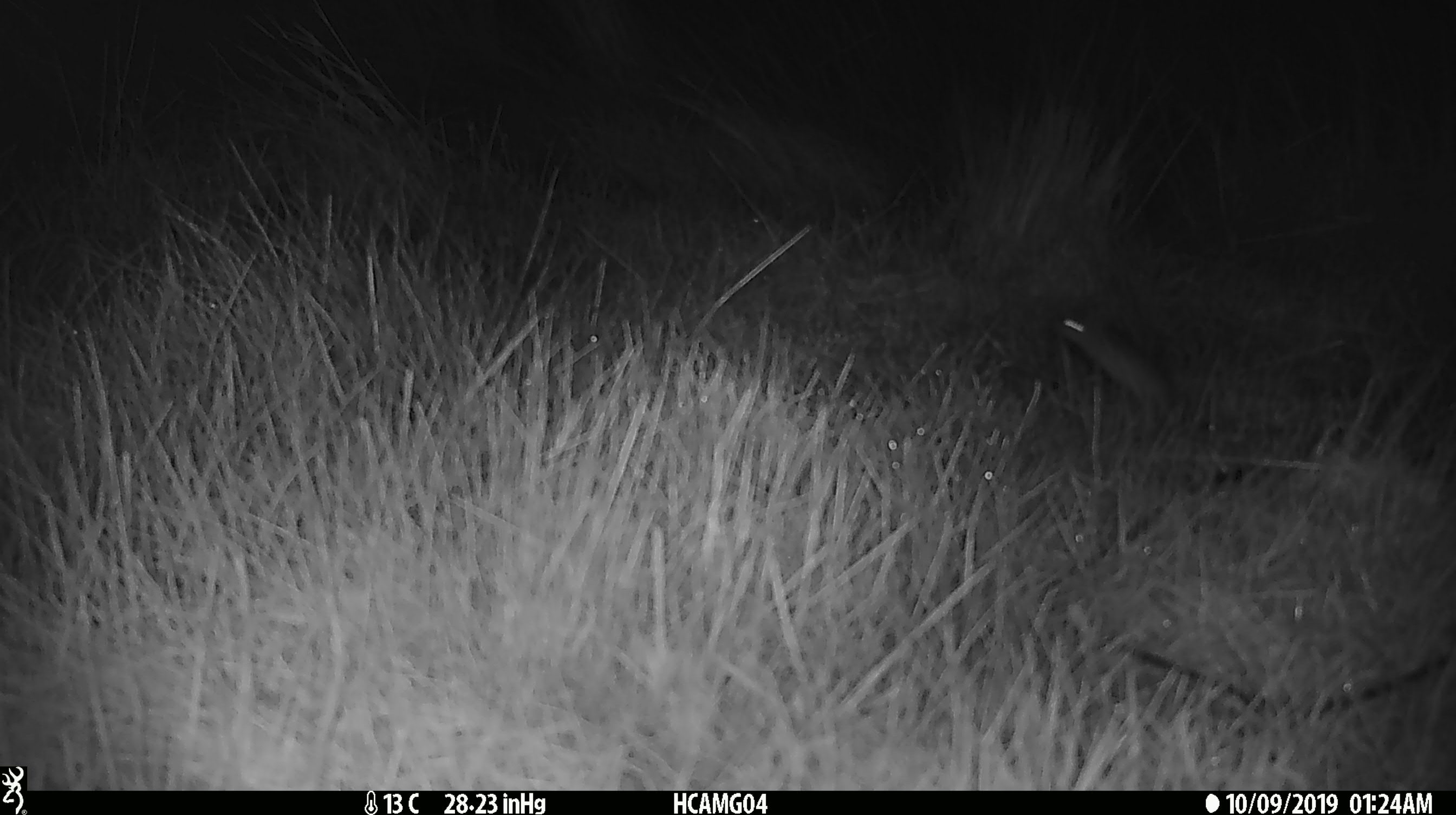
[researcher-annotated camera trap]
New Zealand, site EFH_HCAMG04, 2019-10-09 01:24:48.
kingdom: Animalia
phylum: Chordata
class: Mammalia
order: Rodentia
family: Muridae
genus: Mus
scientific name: Mus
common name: mouse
Mouse (Mus).